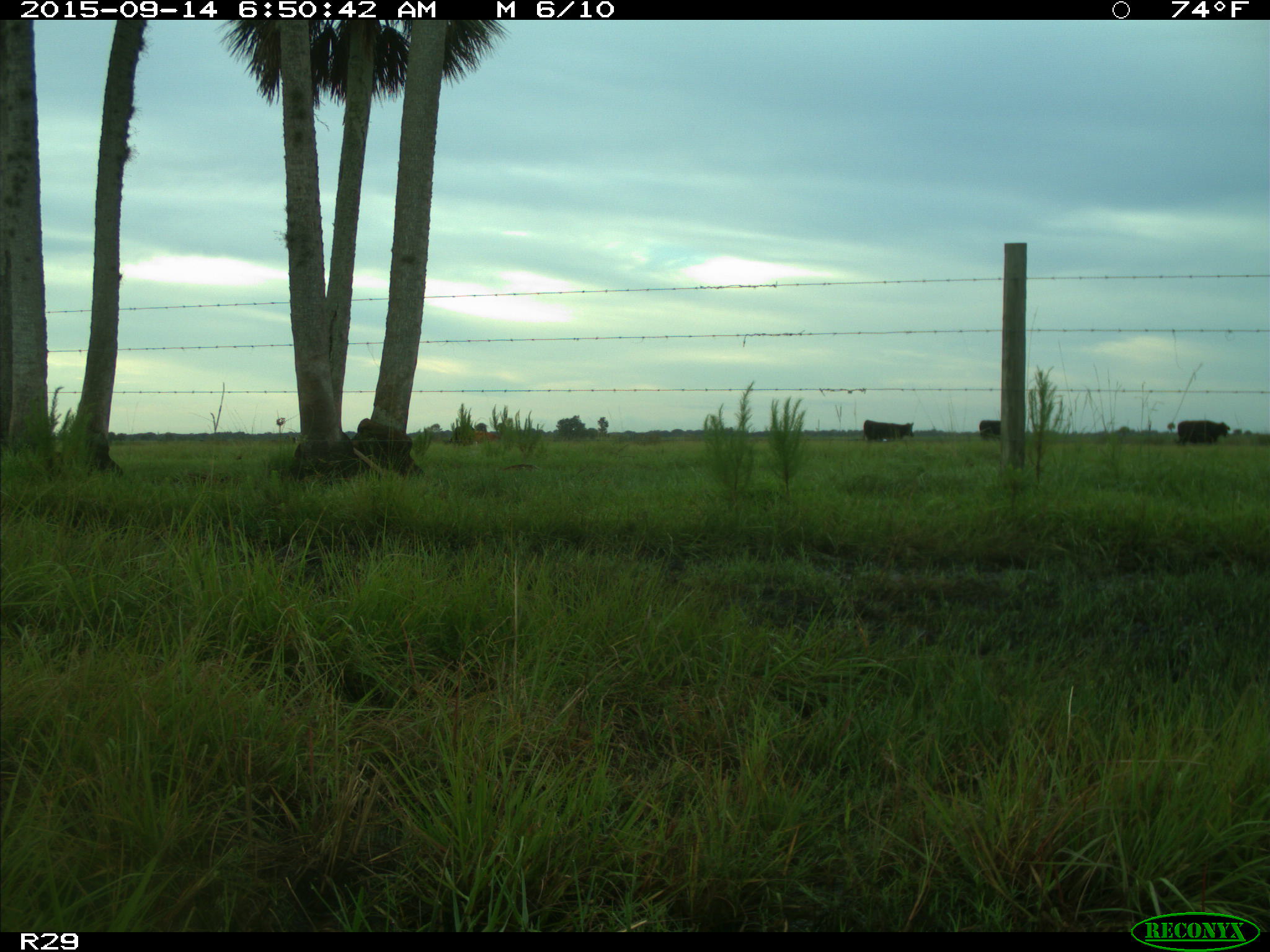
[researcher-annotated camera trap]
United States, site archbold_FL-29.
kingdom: Animalia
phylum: Chordata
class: Mammalia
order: Artiodactyla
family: Bovidae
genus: Bos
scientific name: Bos taurus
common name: domestic cow